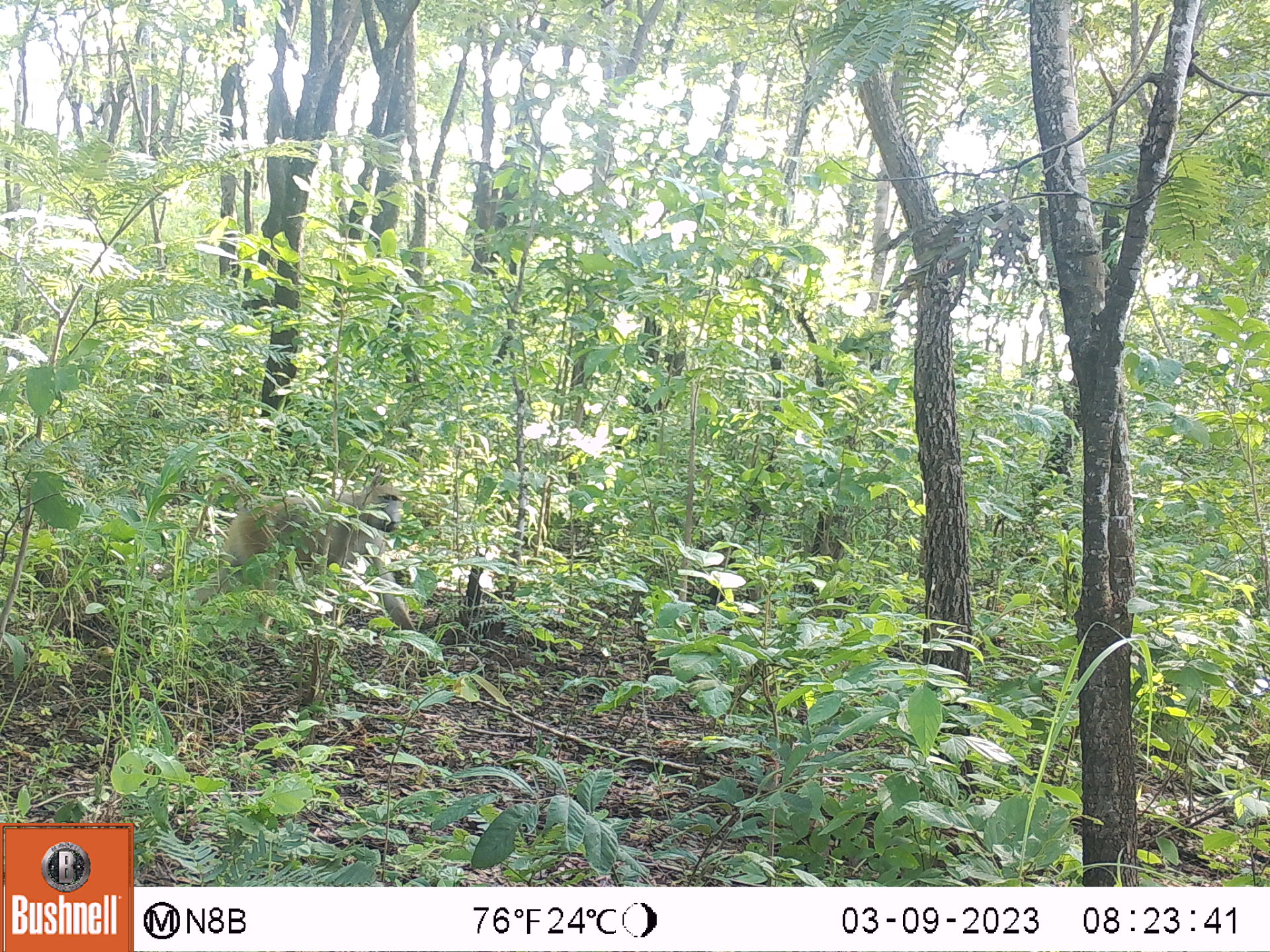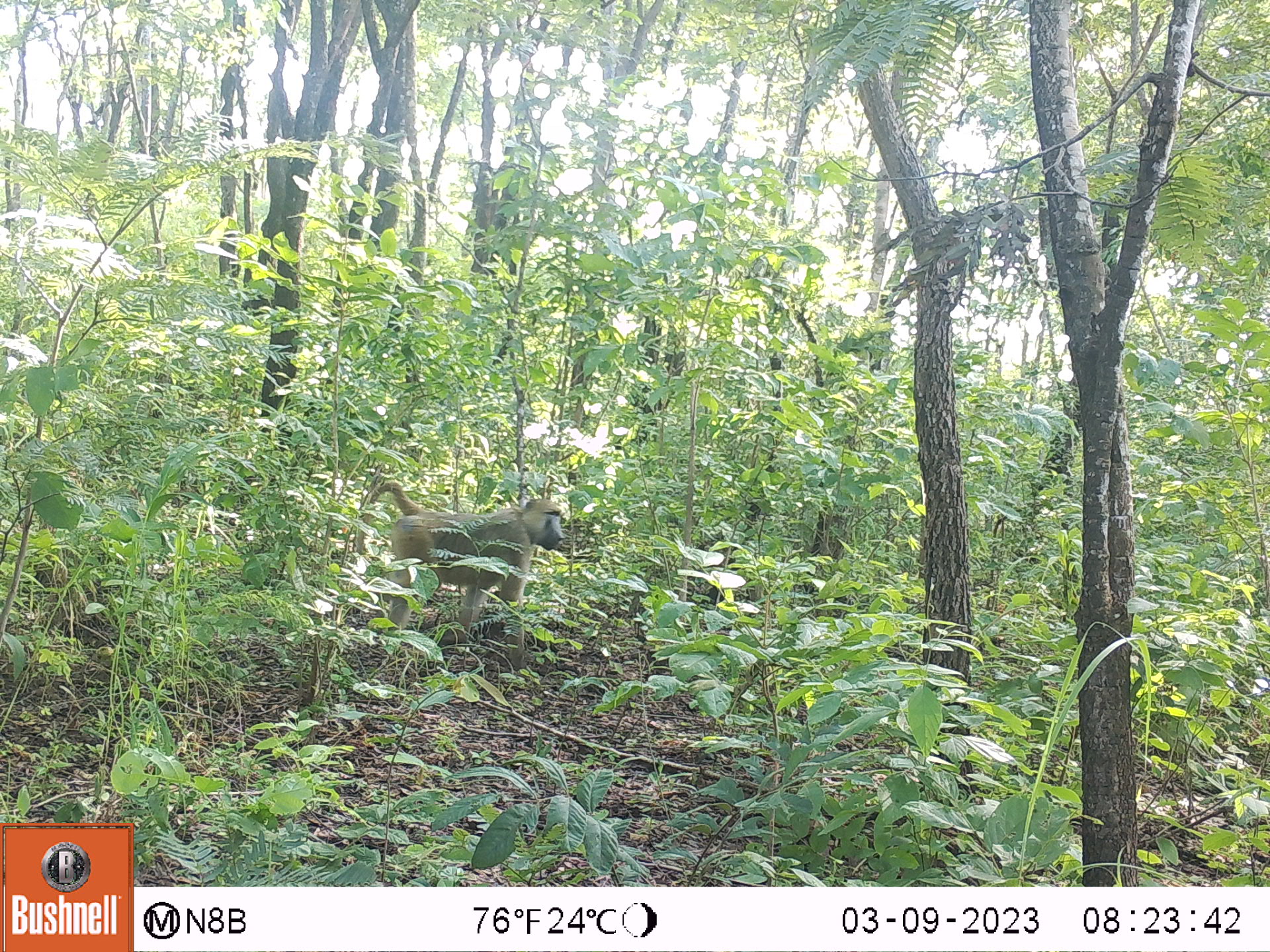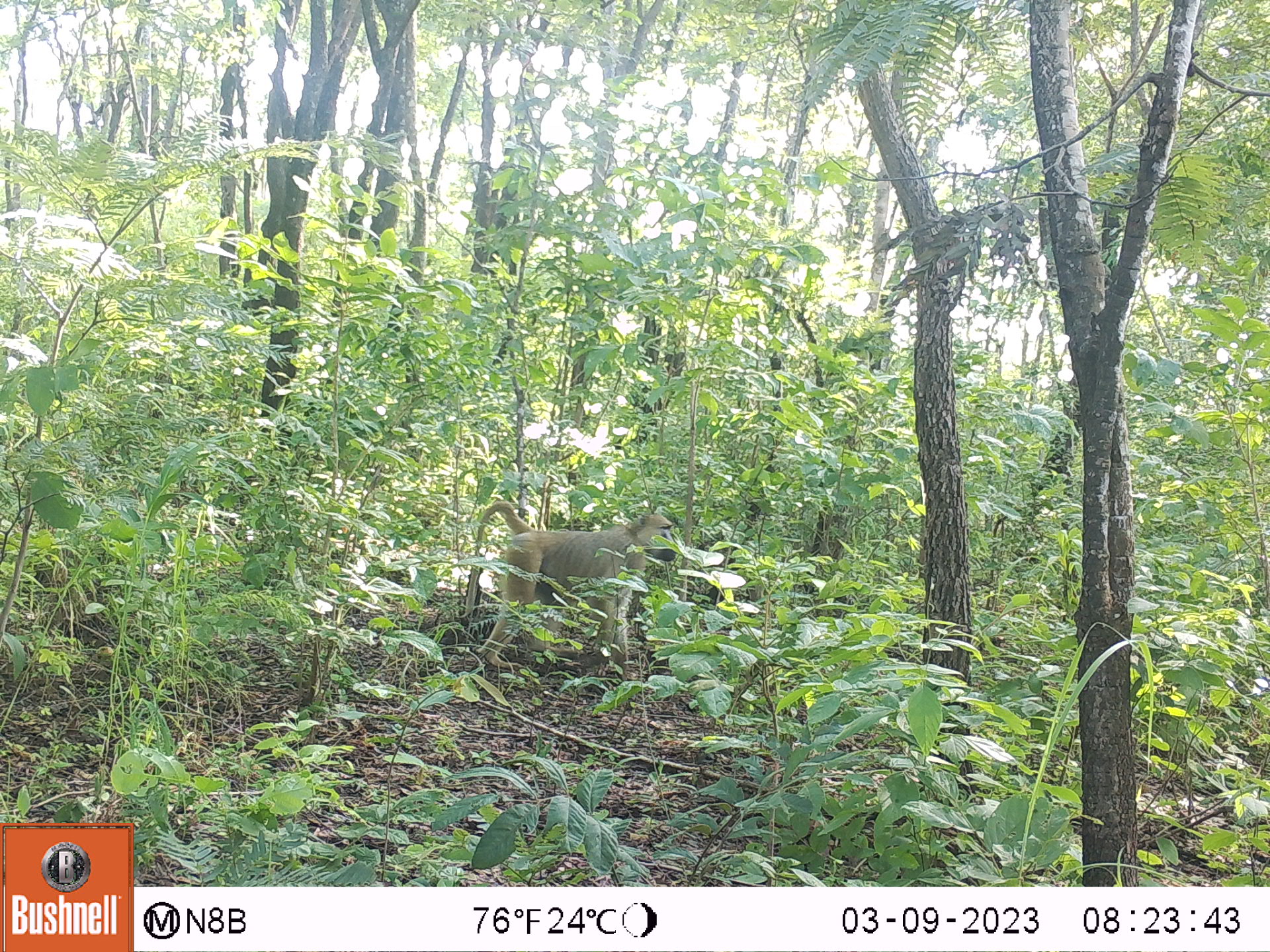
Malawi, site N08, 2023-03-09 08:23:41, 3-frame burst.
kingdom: Animalia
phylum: Chordata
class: Mammalia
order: Primates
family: Cercopithecidae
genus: Papio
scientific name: Papio cynocephalus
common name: yellow baboon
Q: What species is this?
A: Yellow baboon (Papio cynocephalus).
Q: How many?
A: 1.